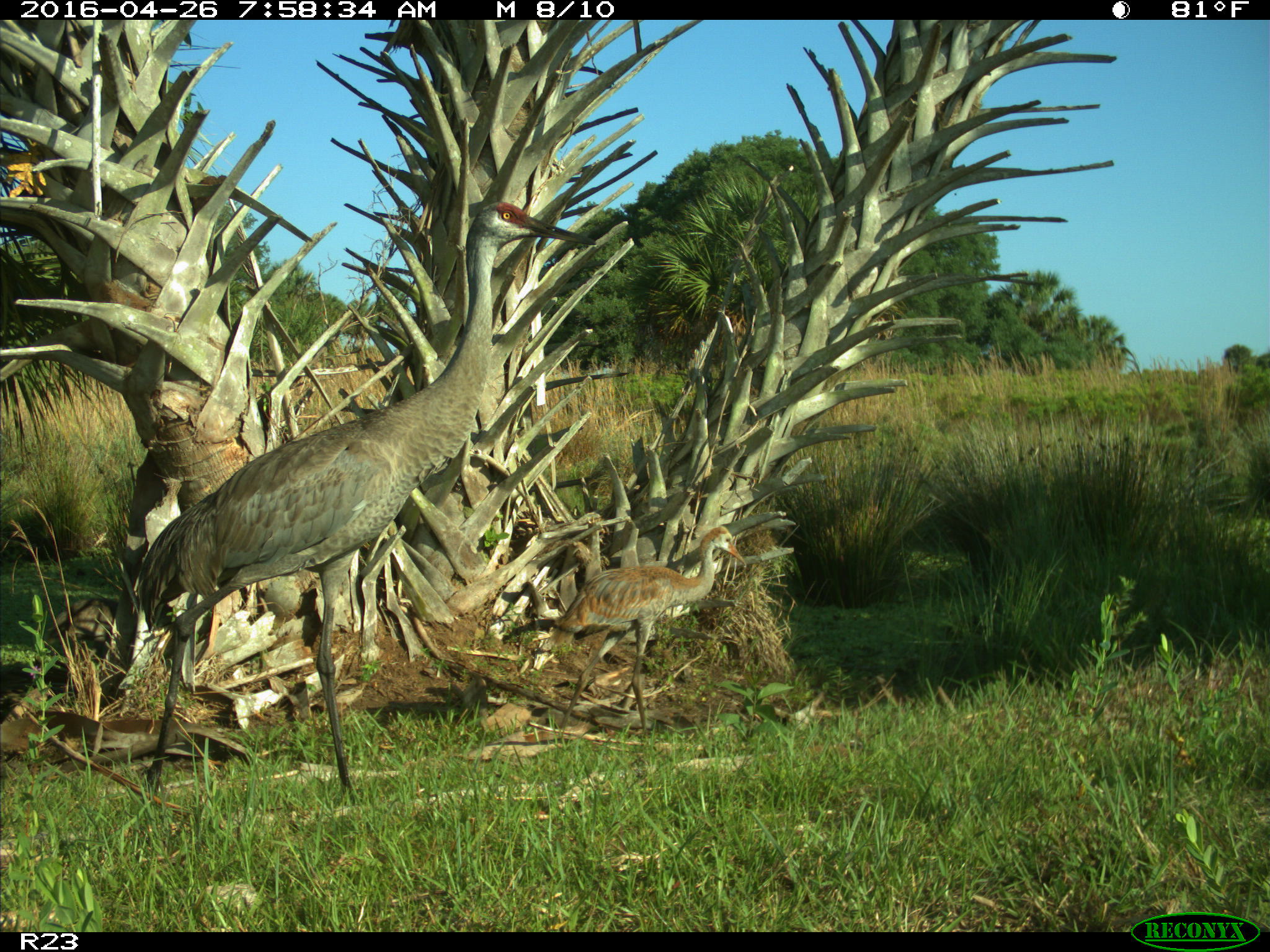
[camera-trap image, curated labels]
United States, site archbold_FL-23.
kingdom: Animalia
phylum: Chordata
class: Aves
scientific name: Aves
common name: birds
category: unidentified bird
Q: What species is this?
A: Unidentified bird (birds) (Aves).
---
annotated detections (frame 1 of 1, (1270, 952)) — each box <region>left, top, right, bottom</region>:
animal: <region>130, 200, 597, 851</region>; <region>530, 523, 751, 751</region>; <region>48, 592, 120, 660</region>